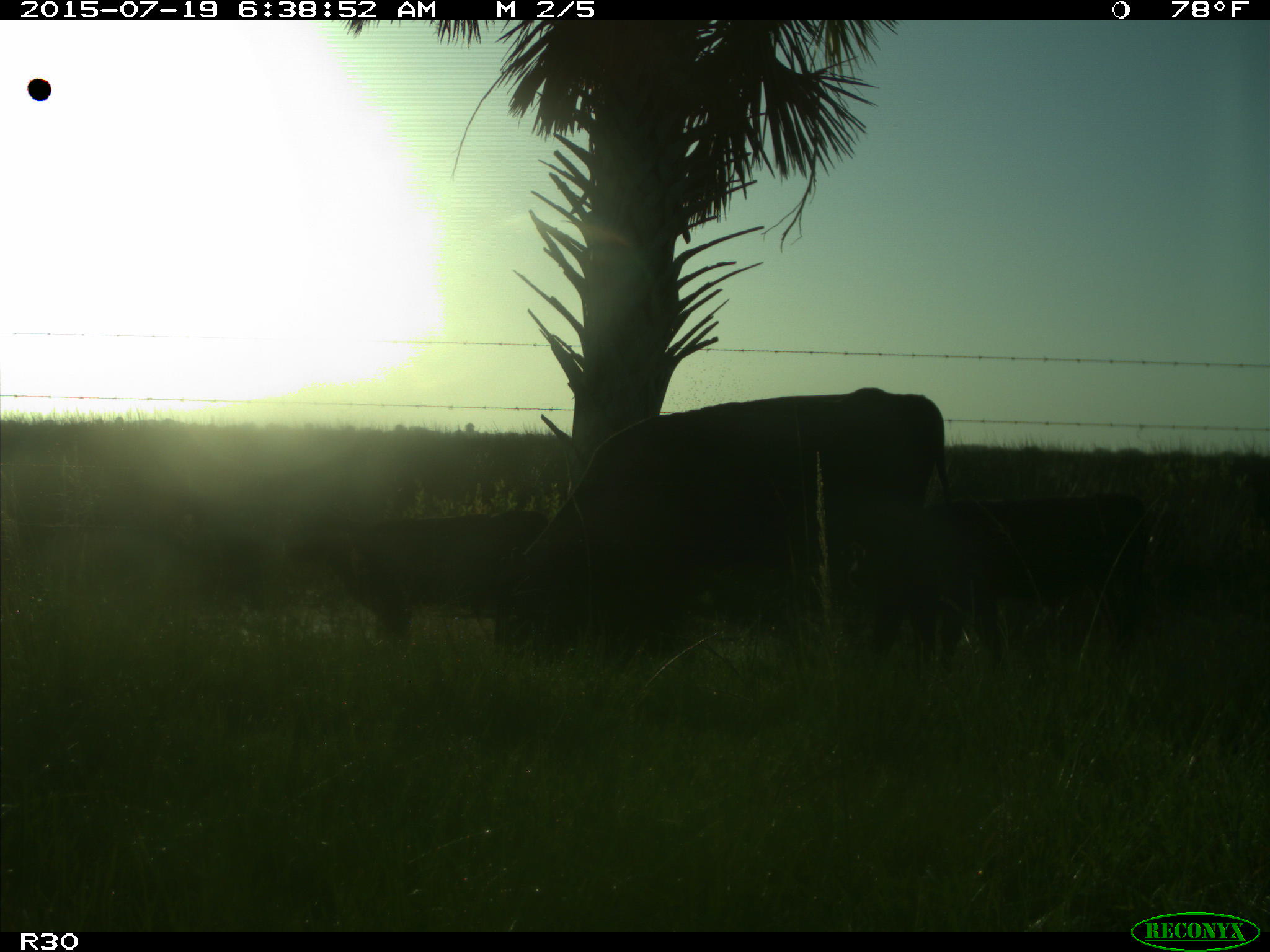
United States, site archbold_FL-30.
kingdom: Animalia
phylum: Chordata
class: Mammalia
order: Artiodactyla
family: Bovidae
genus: Bos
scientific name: Bos taurus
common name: domestic cow